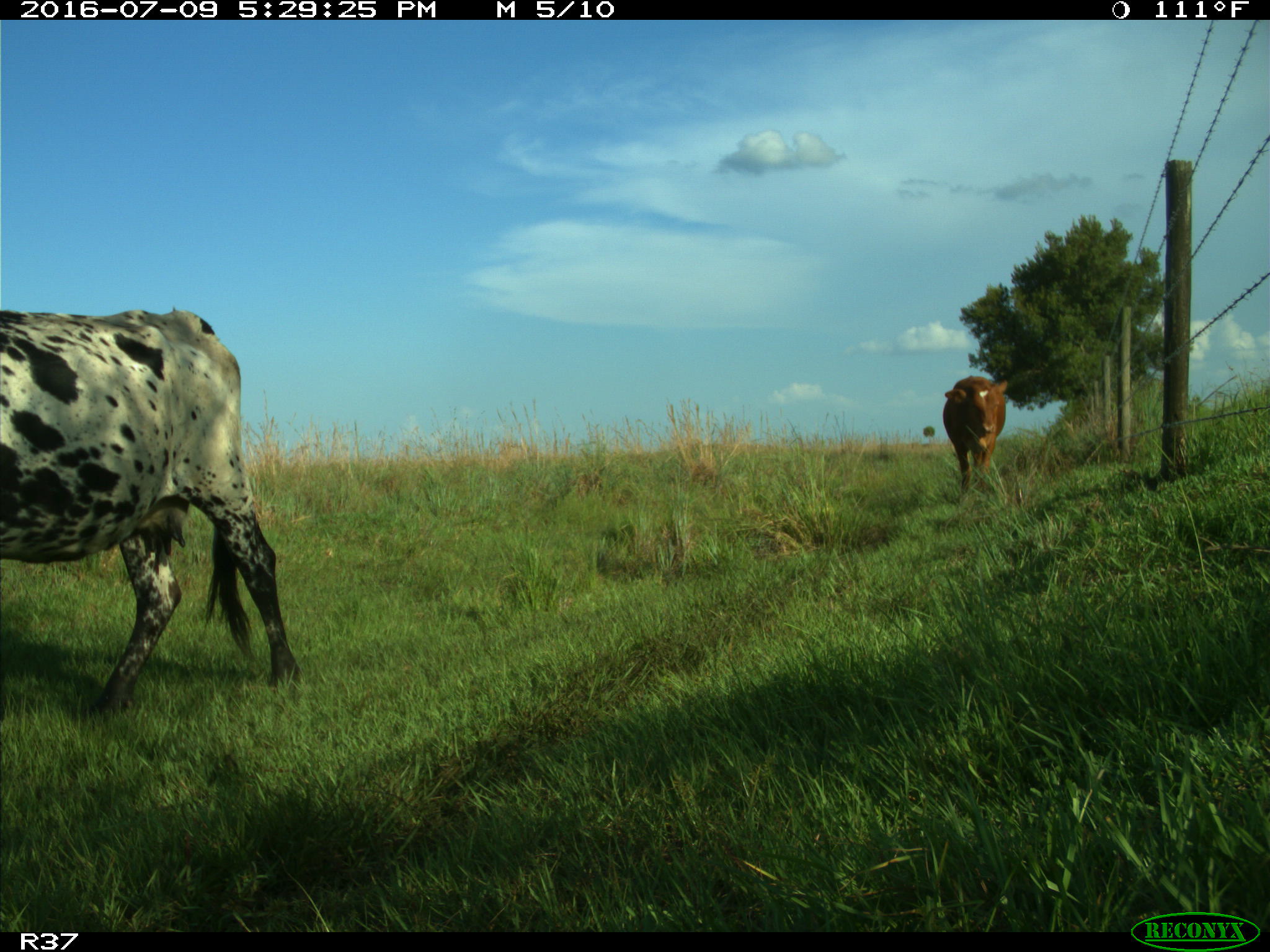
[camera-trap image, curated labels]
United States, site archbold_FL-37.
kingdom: Animalia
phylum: Chordata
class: Mammalia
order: Artiodactyla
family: Bovidae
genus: Bos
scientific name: Bos taurus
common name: domestic cow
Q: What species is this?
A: Bos taurus (domestic cow).